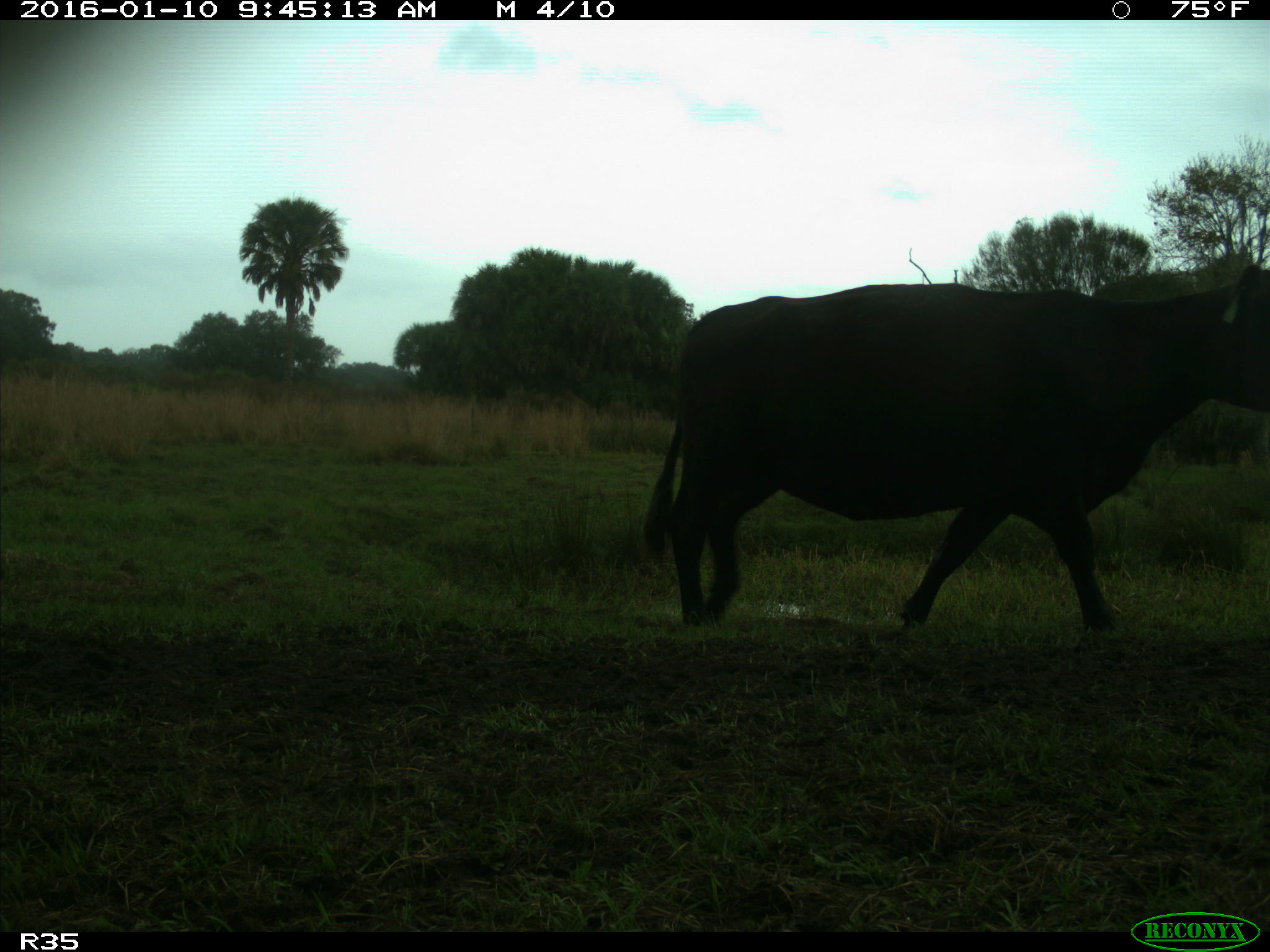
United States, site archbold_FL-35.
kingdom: Animalia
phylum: Chordata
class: Mammalia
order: Artiodactyla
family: Bovidae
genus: Bos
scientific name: Bos taurus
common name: domestic cow